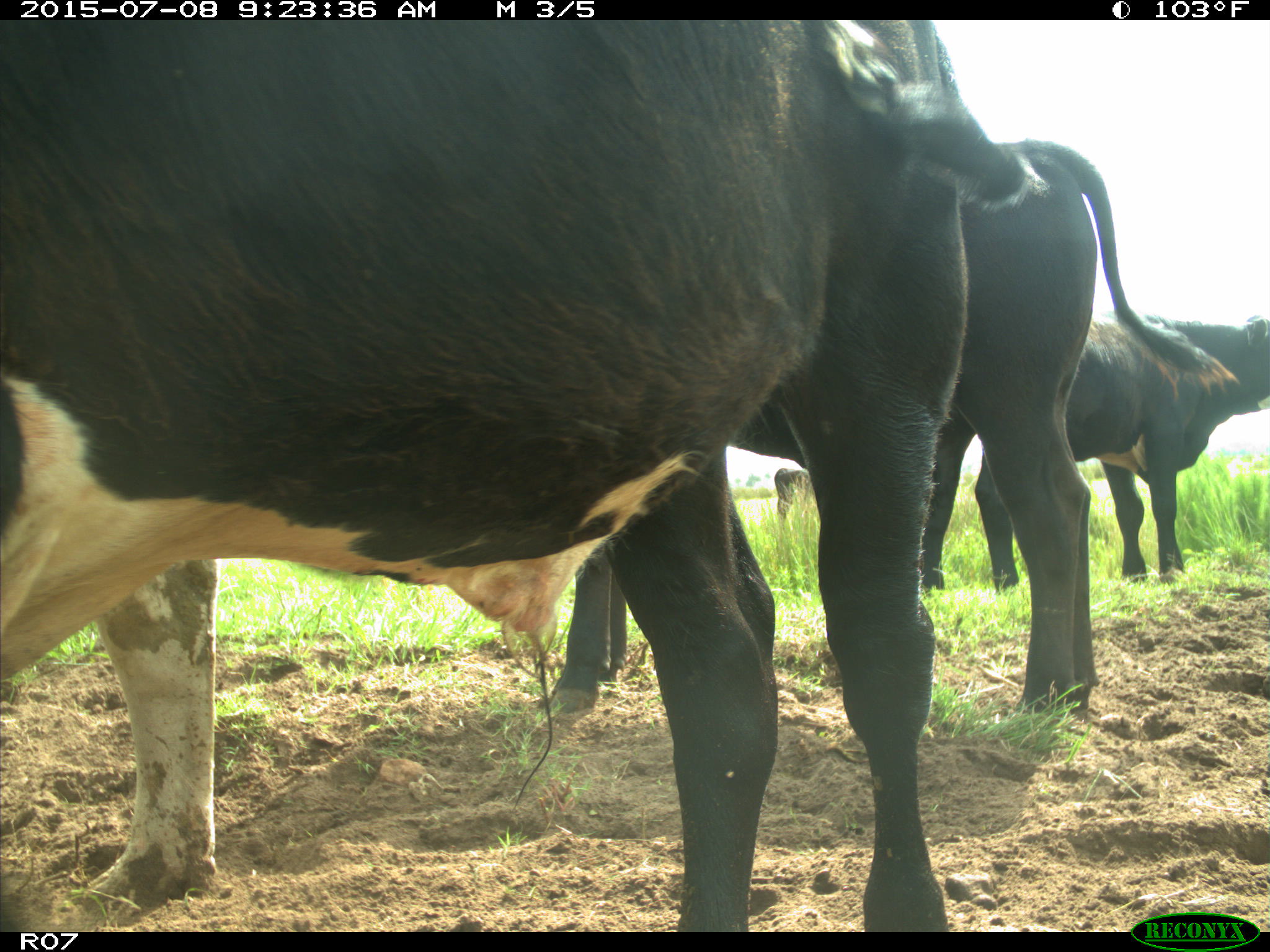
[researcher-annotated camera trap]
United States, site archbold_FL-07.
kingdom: Animalia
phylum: Chordata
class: Mammalia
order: Artiodactyla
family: Bovidae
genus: Bos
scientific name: Bos taurus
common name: domestic cow